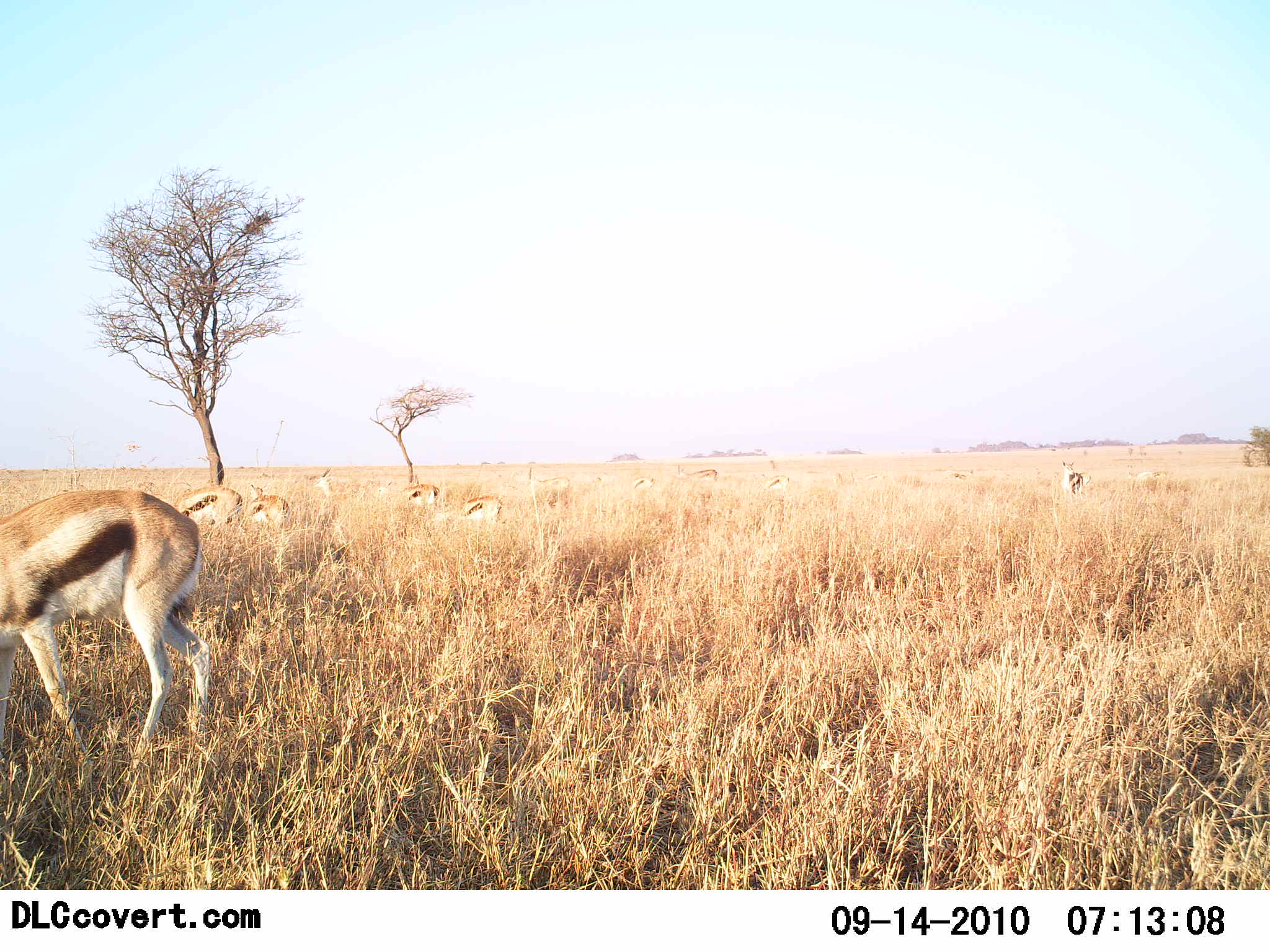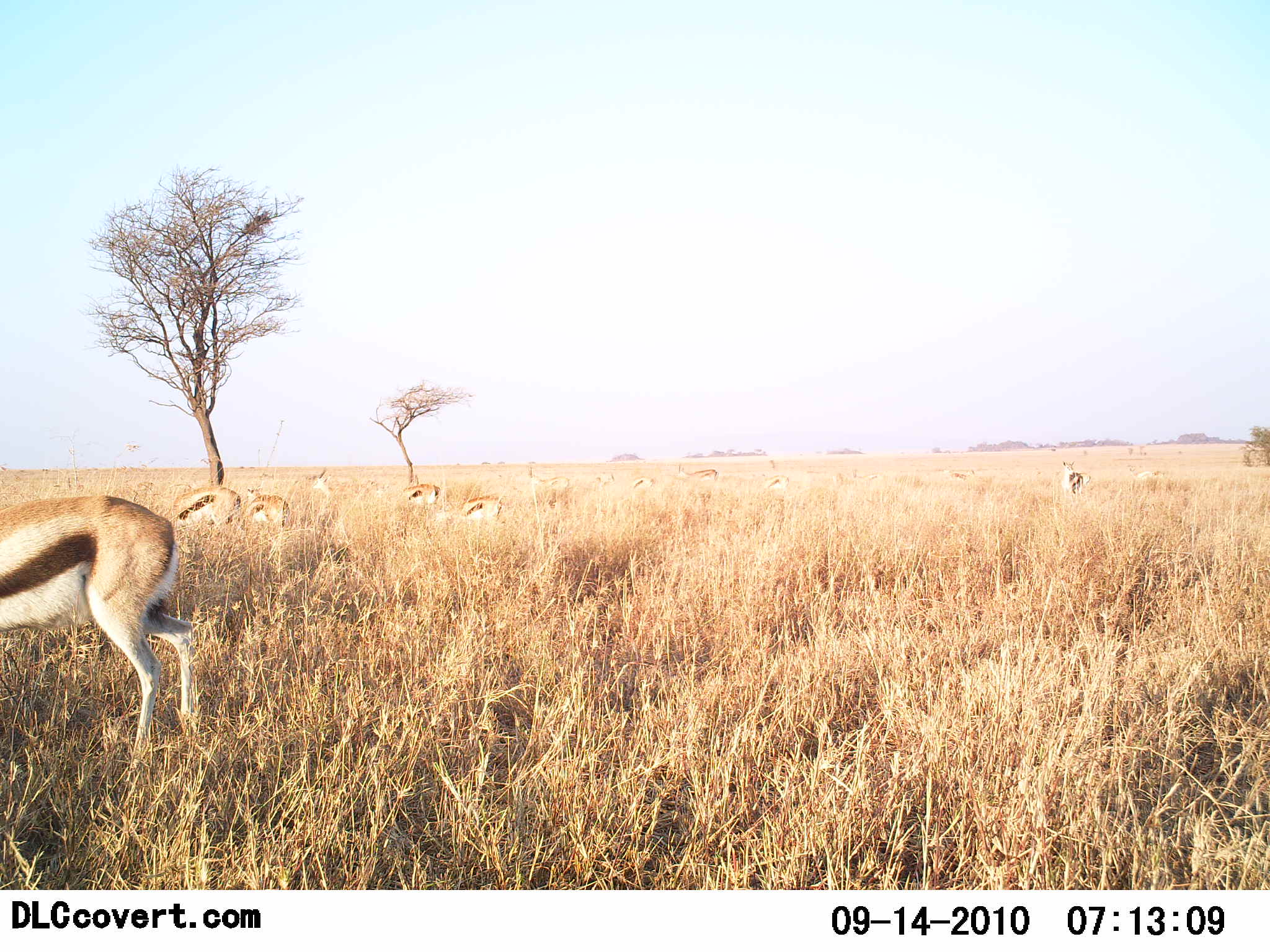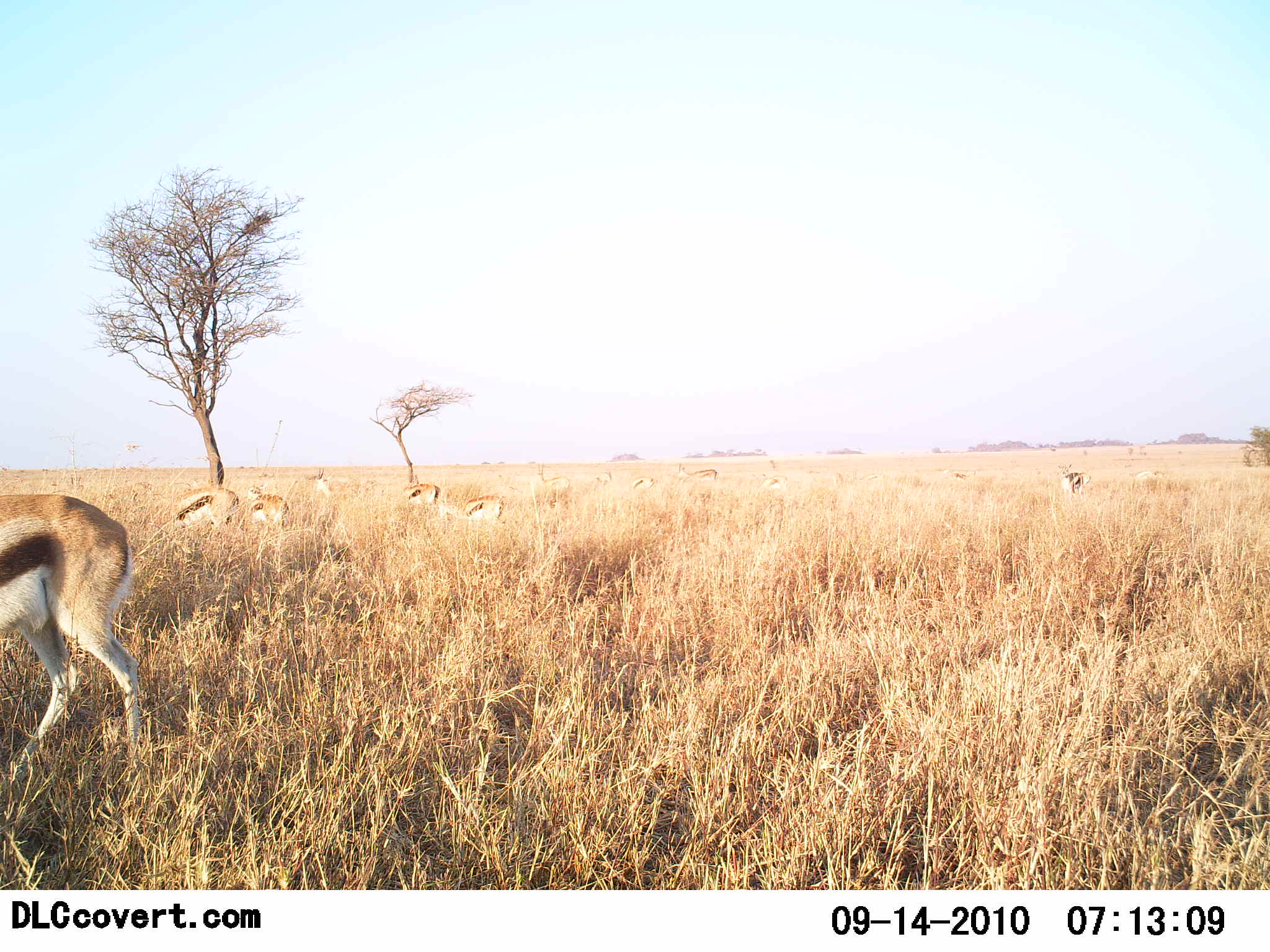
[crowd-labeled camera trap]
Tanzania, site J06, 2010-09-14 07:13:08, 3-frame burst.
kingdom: Animalia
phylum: Chordata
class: Mammalia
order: Artiodactyla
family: Bovidae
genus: Eudorcas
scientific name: Eudorcas thomsonii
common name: thomson's gazelle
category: gazellethomsons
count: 11-50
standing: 76%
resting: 5%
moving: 24%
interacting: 0%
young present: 0%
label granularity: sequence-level